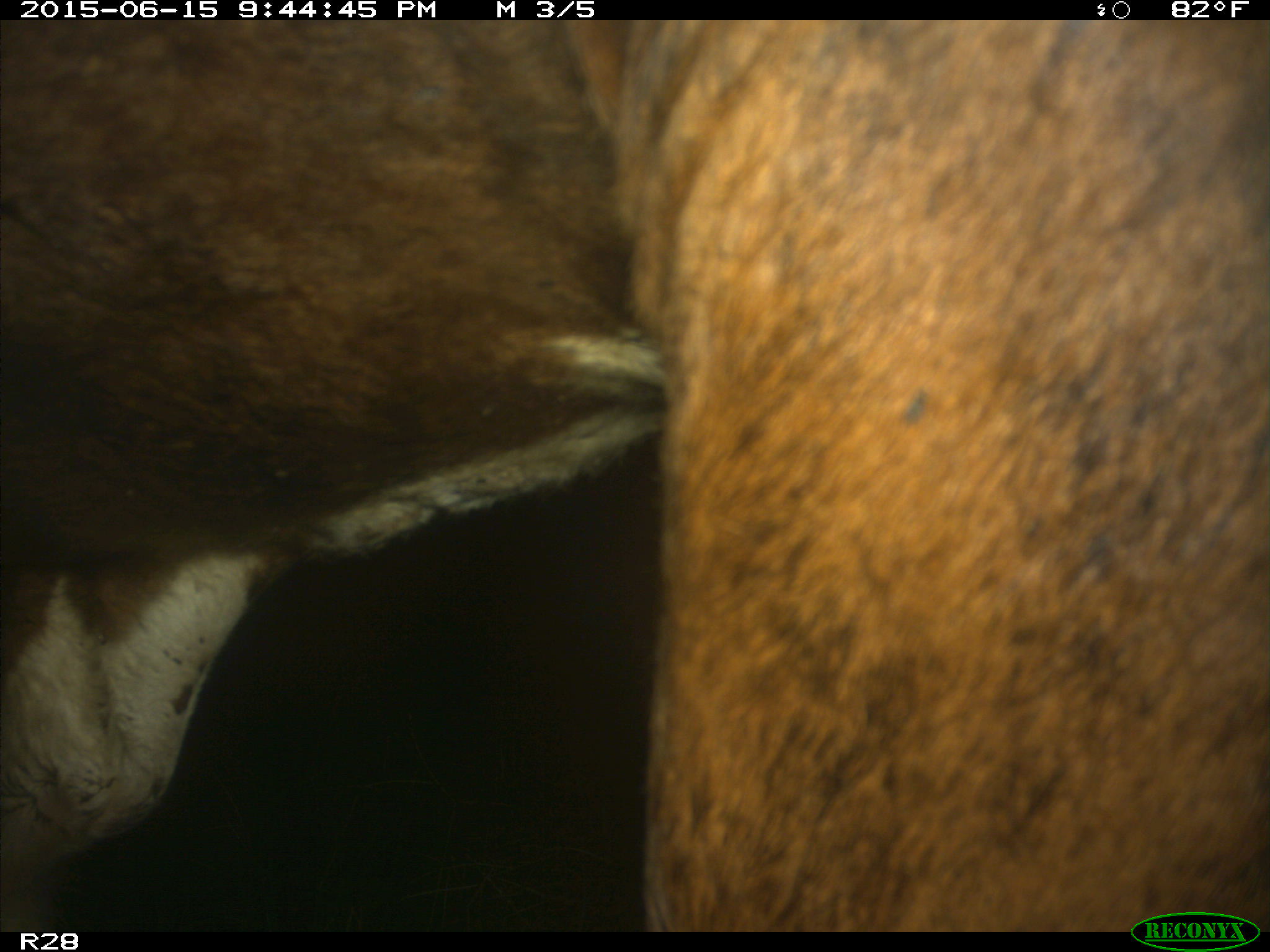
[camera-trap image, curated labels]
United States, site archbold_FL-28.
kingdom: Animalia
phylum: Chordata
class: Mammalia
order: Artiodactyla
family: Bovidae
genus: Bos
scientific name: Bos taurus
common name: domestic cow